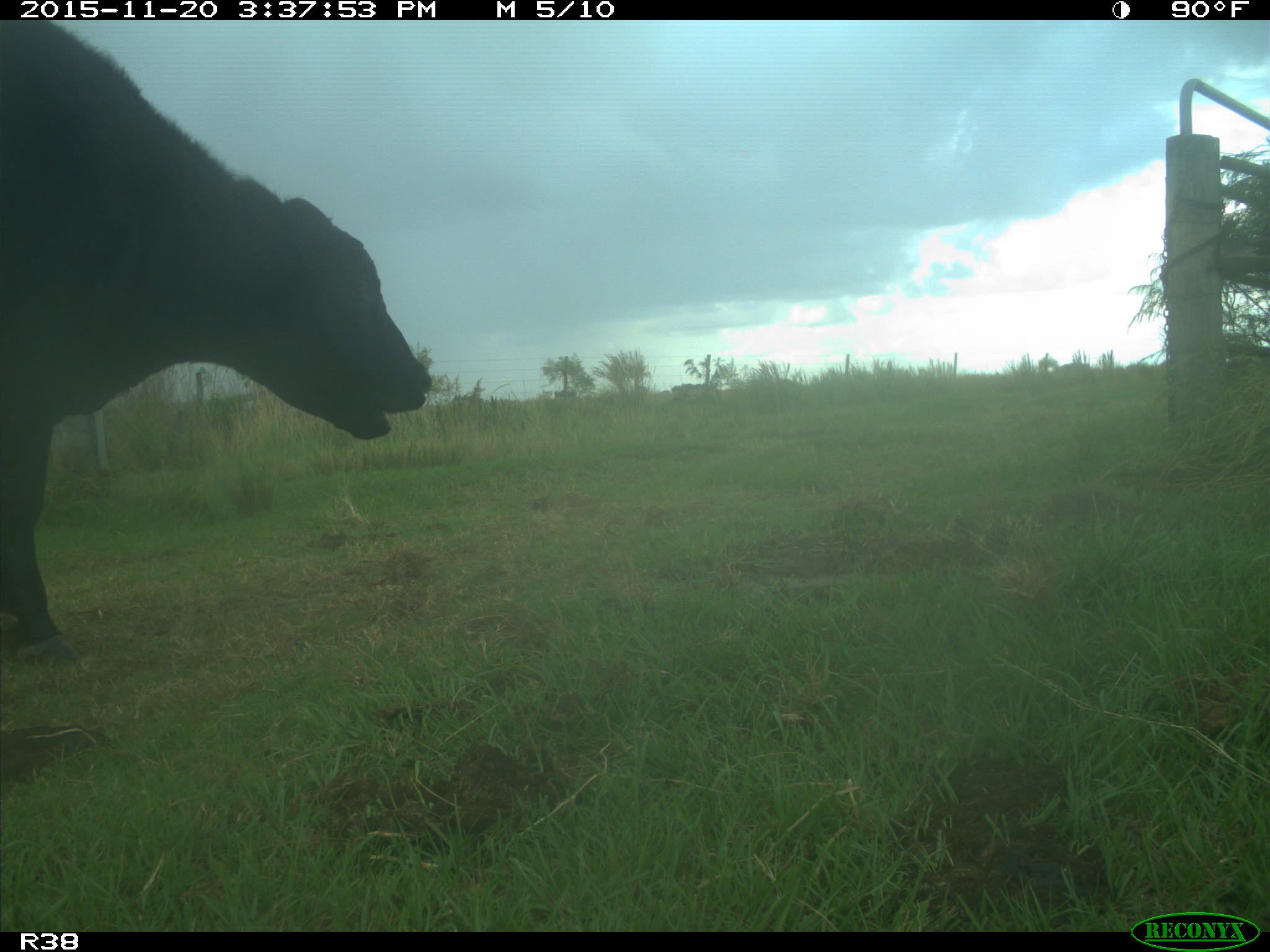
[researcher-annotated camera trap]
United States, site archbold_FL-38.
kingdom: Animalia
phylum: Chordata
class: Mammalia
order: Artiodactyla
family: Bovidae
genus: Bos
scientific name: Bos taurus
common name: domestic cow